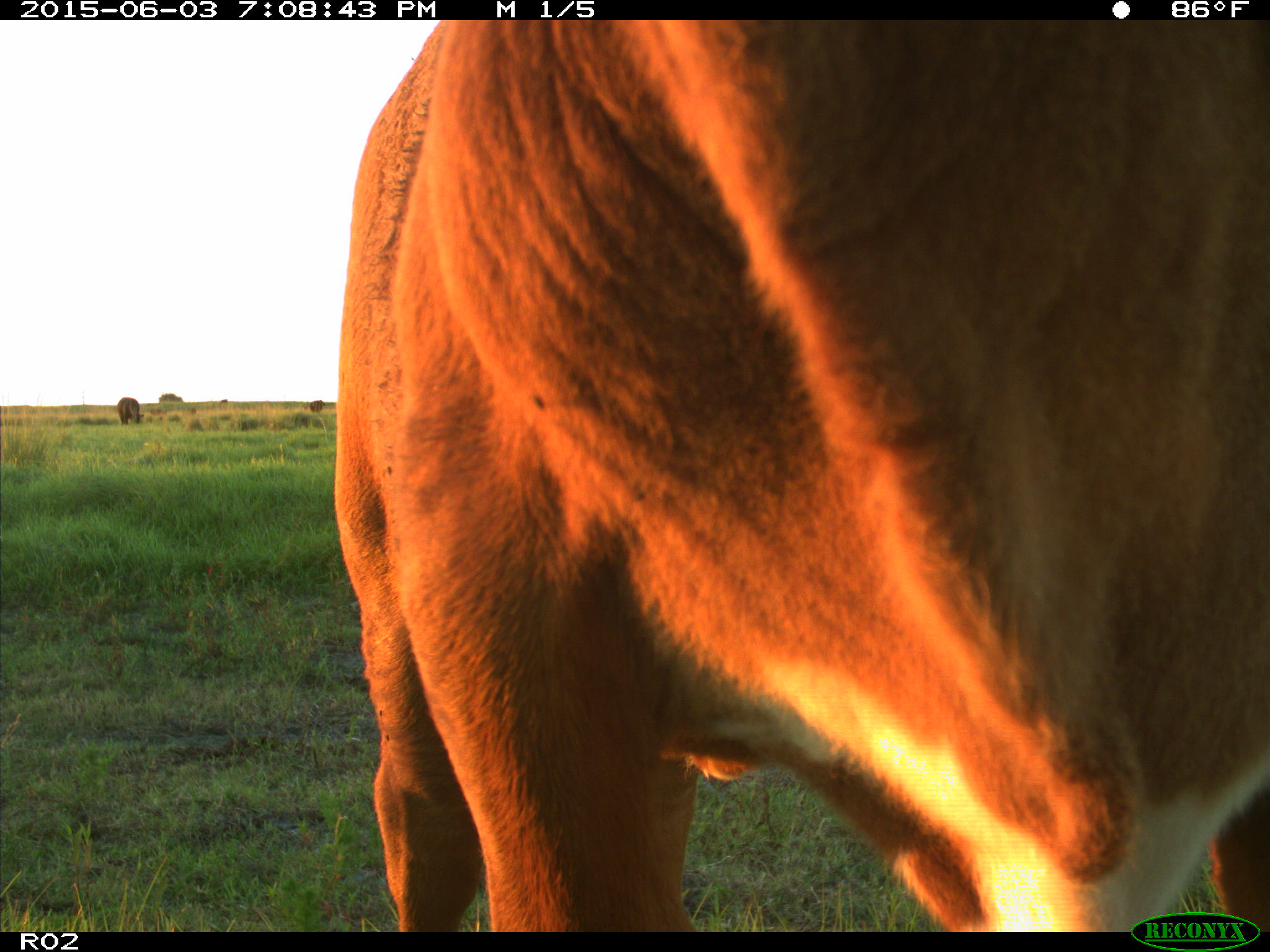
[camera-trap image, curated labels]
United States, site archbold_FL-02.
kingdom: Animalia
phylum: Chordata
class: Mammalia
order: Artiodactyla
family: Bovidae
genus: Bos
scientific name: Bos taurus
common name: domestic cow